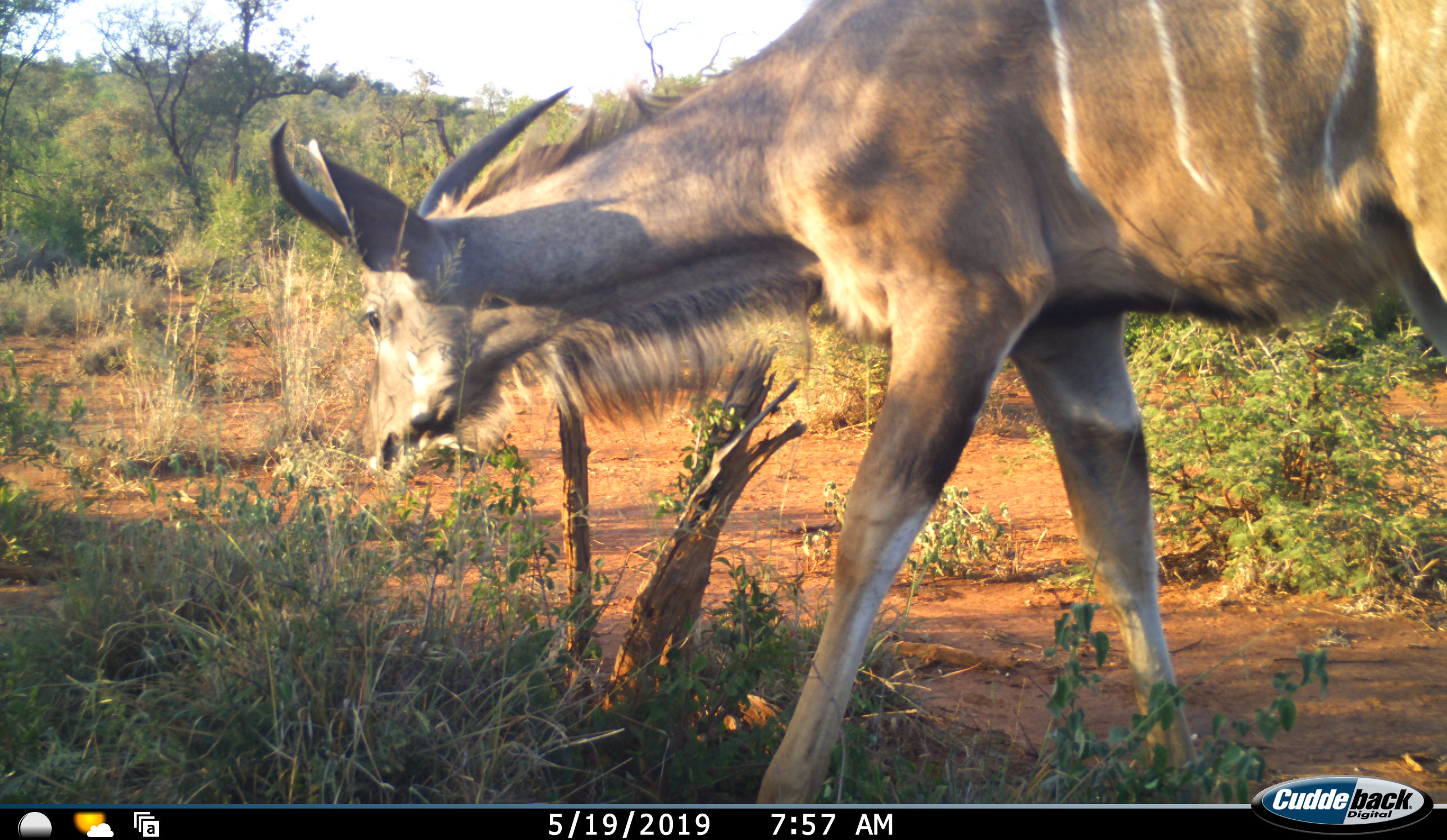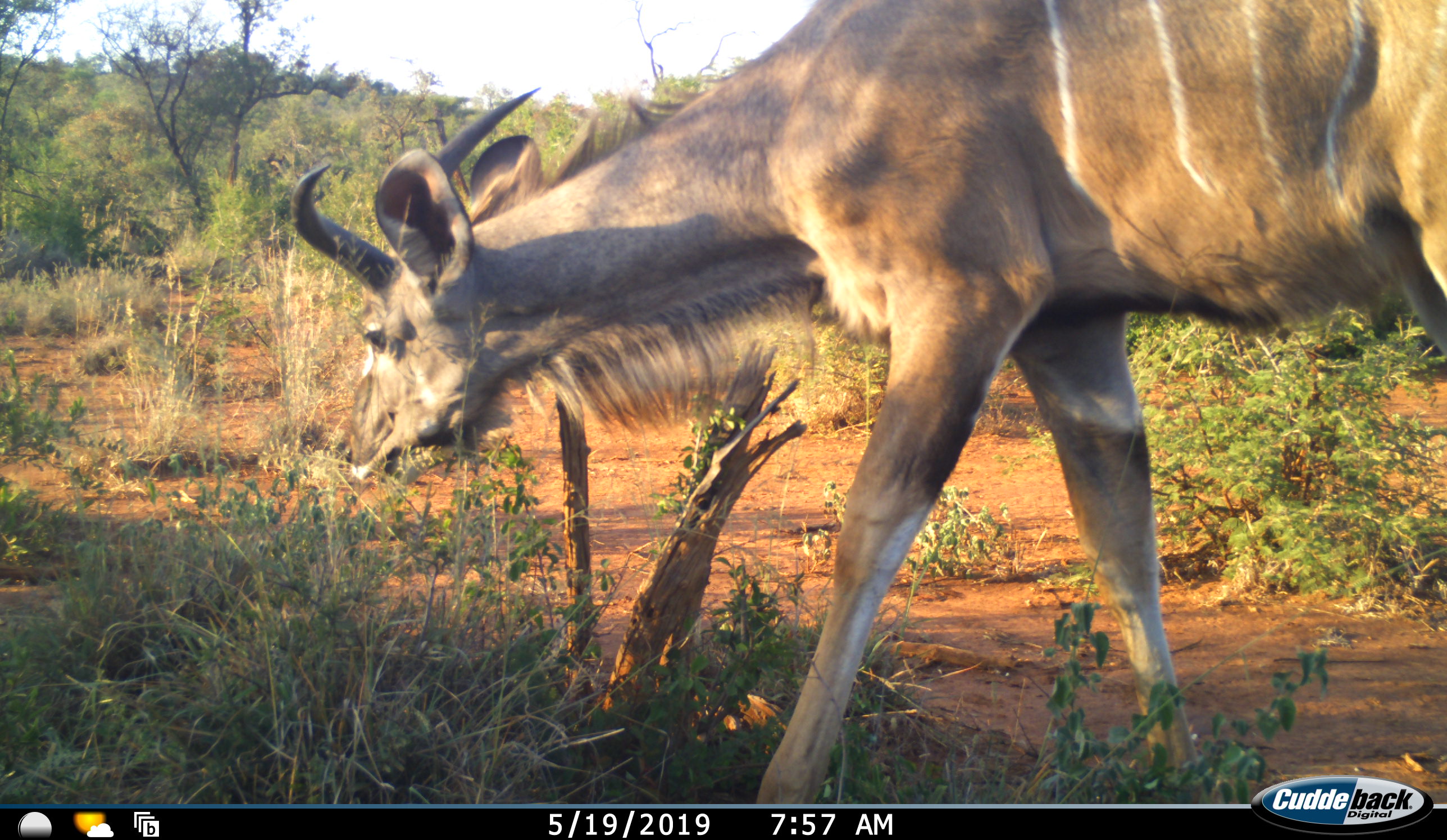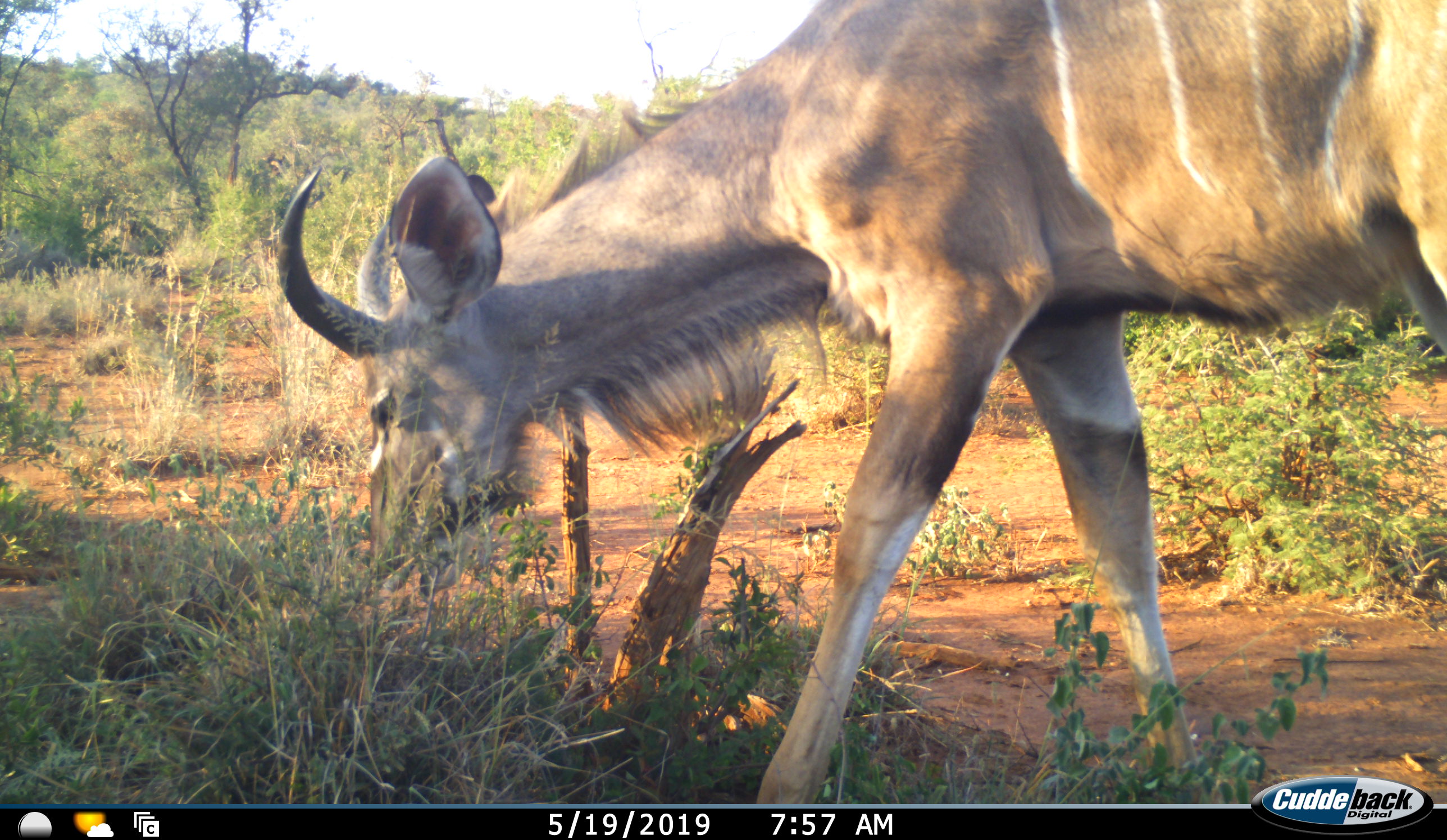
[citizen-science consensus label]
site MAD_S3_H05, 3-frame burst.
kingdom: Animalia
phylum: Chordata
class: Mammalia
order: Artiodactyla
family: Bovidae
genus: Tragelaphus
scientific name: Tragelaphus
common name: kudu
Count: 1.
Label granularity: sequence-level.